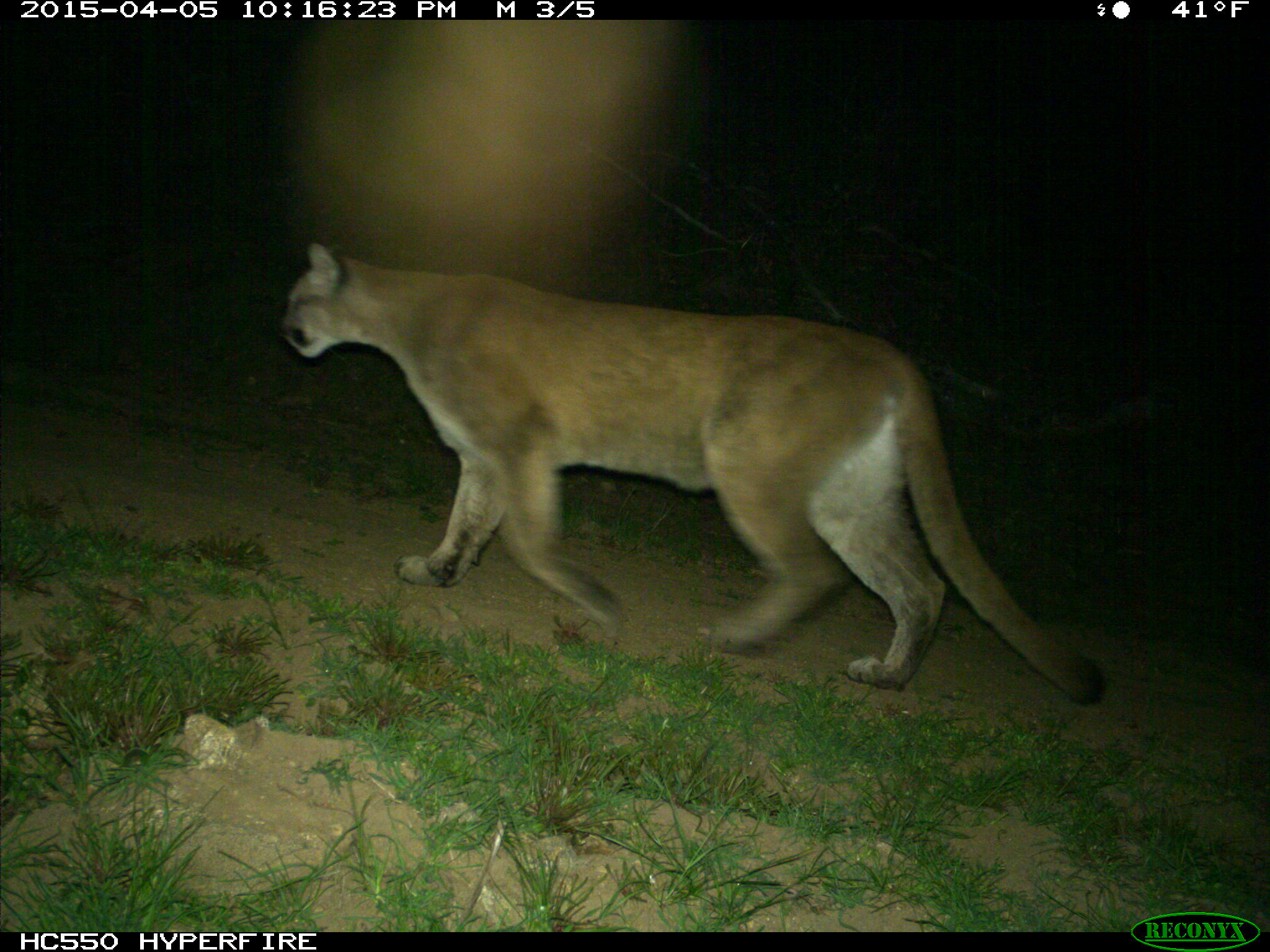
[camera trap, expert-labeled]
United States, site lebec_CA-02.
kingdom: Animalia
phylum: Chordata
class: Mammalia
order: Carnivora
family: Felidae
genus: Puma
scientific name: Puma concolor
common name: mountain lion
Puma concolor (mountain lion).